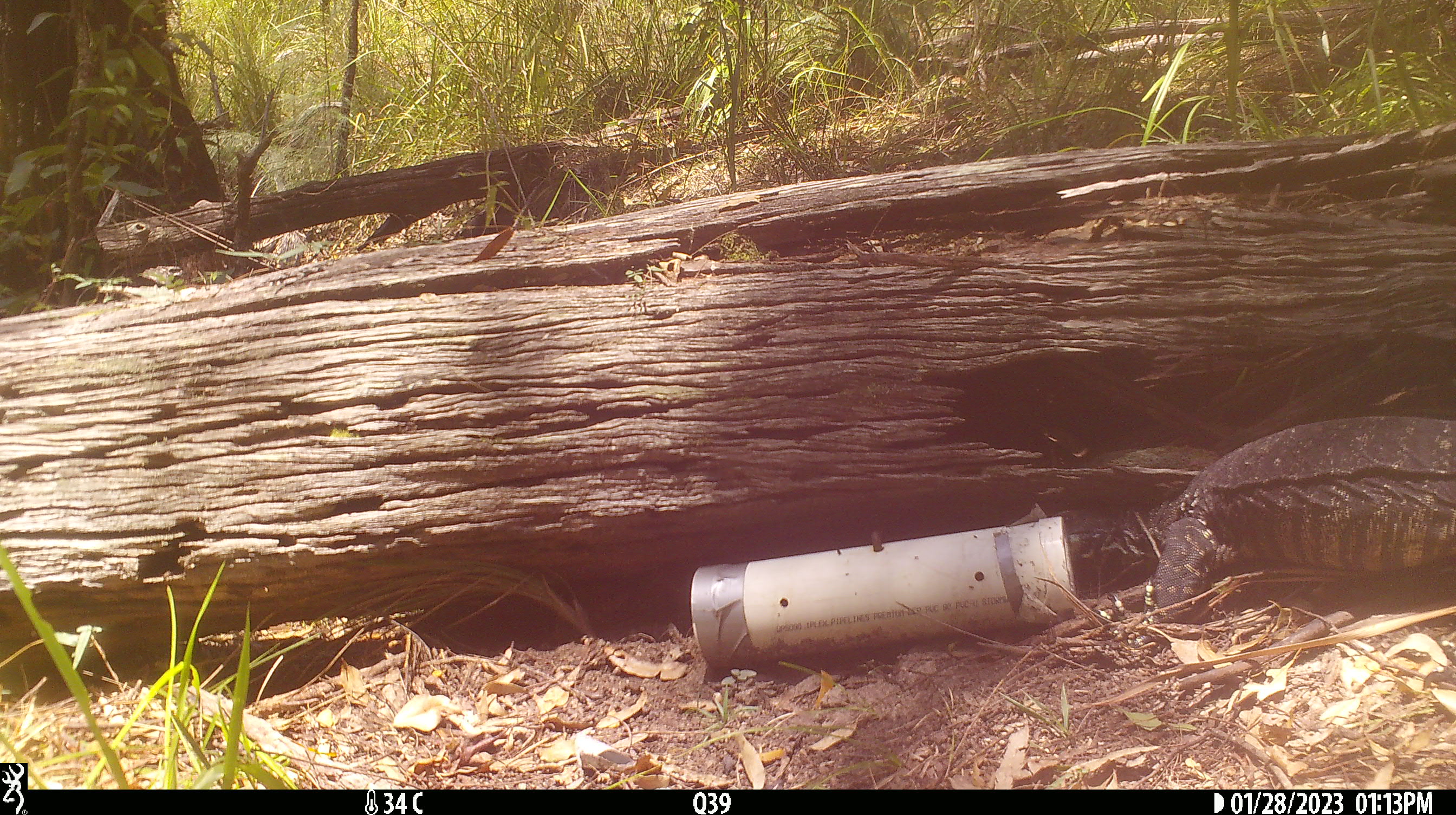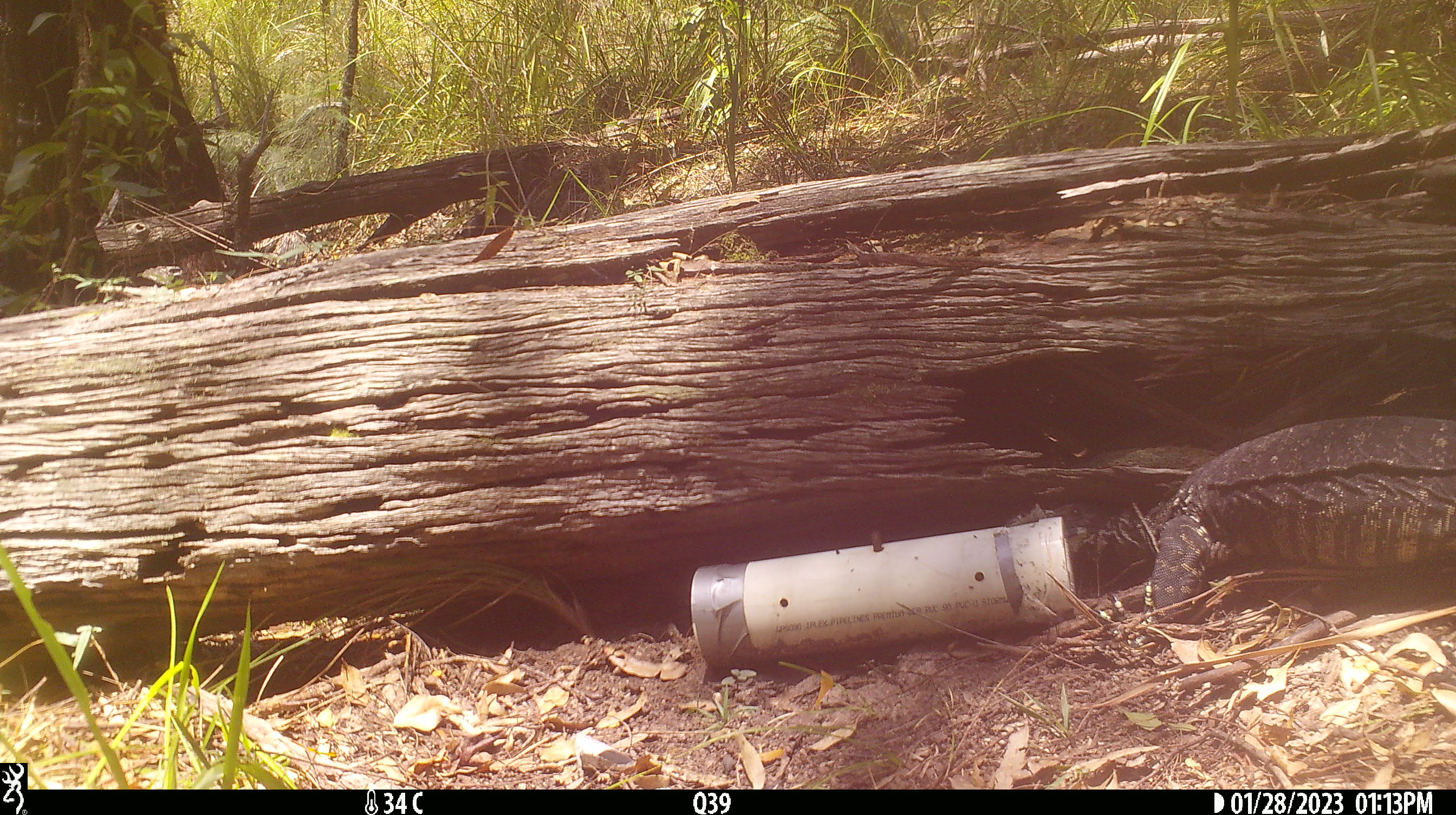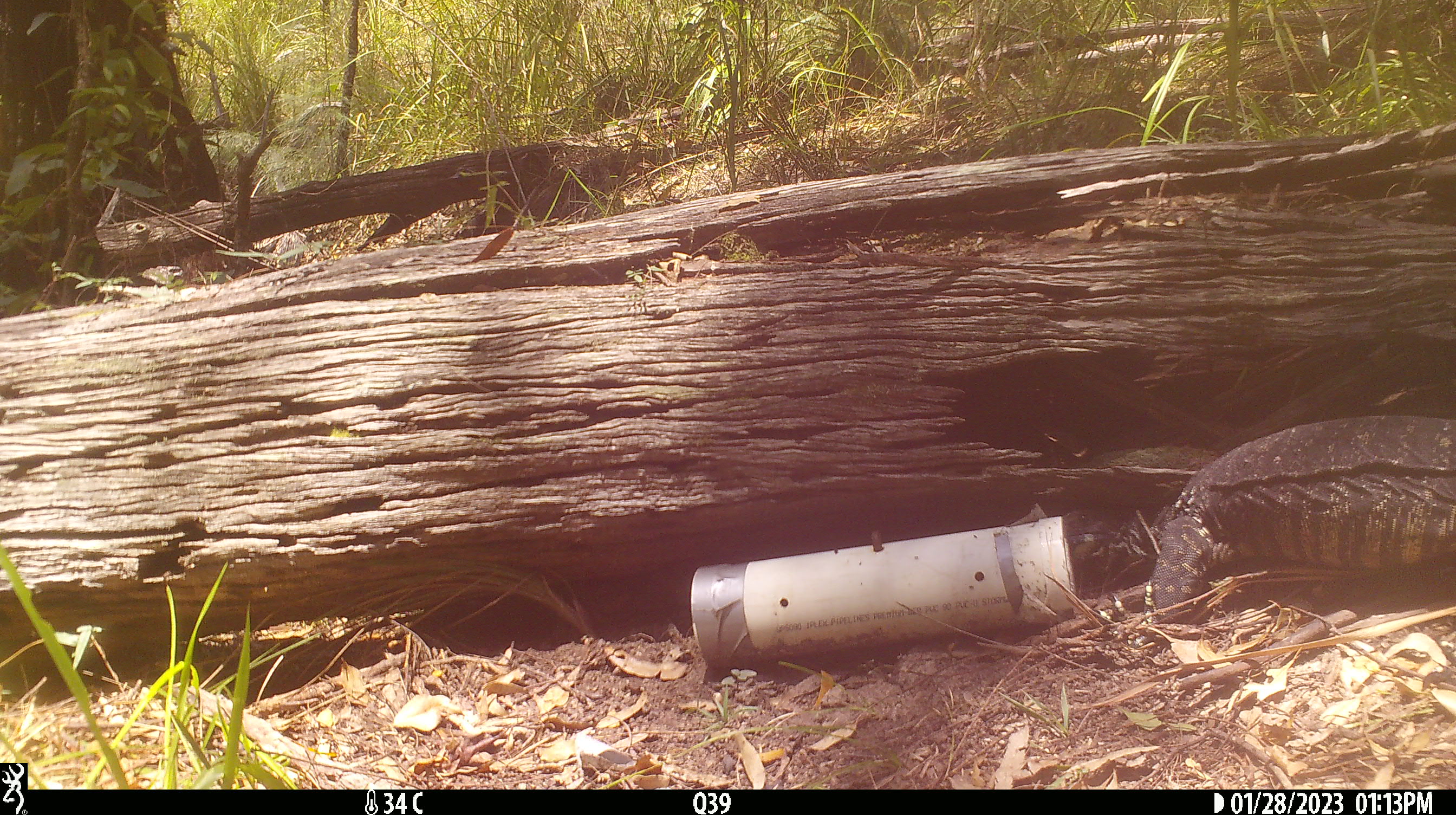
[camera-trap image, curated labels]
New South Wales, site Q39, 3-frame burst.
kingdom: Animalia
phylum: Chordata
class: Reptilia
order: Squamata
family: Varanidae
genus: Varanus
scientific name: Varanus varius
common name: lace monitor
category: goanna